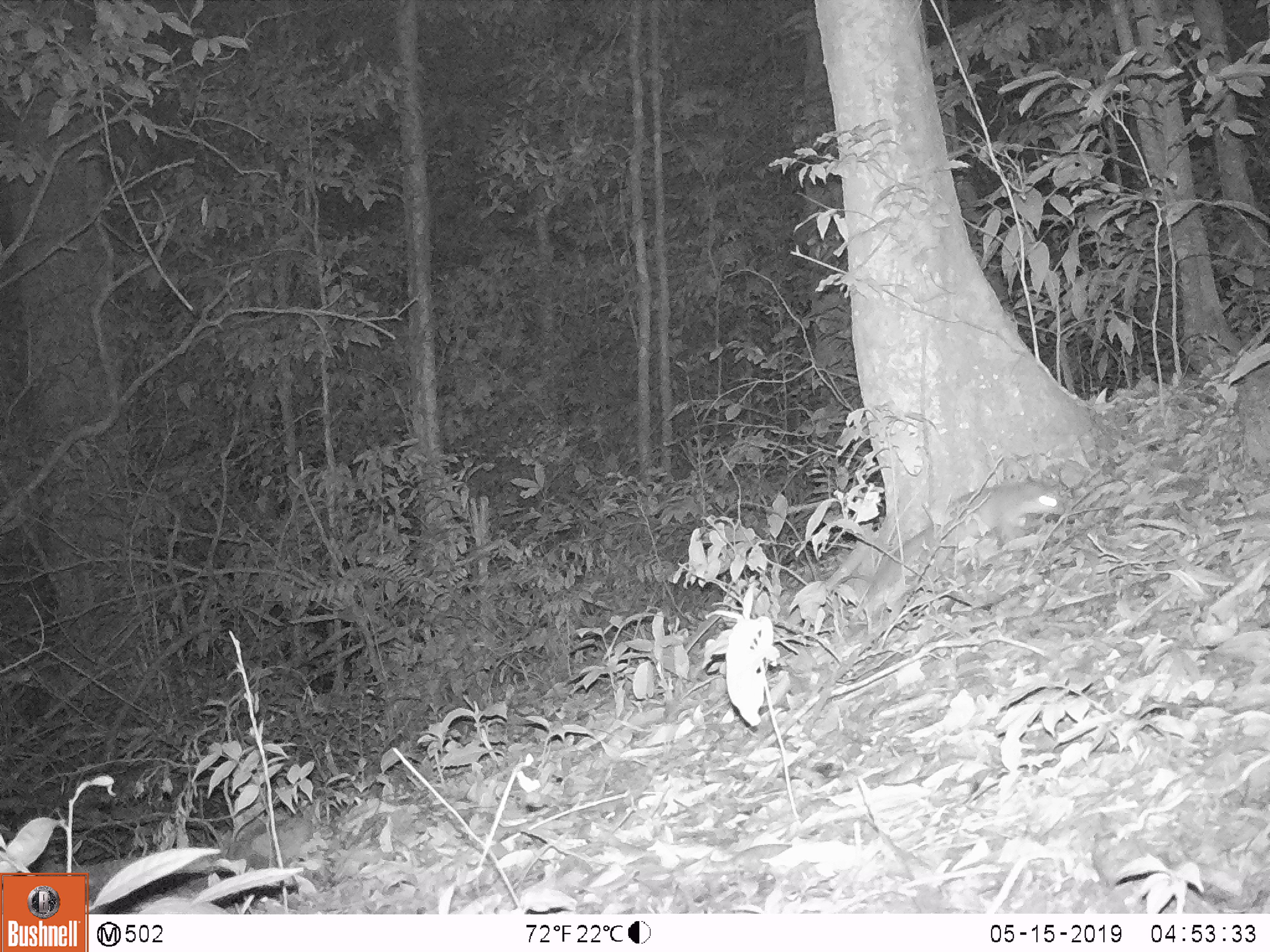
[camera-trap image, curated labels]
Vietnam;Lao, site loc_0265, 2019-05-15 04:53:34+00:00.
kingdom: Animalia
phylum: Chordata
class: Mammalia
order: Carnivora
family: Mustelidae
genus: Melogale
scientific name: Melogale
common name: ferret badger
Ferret badger (Melogale). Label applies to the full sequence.